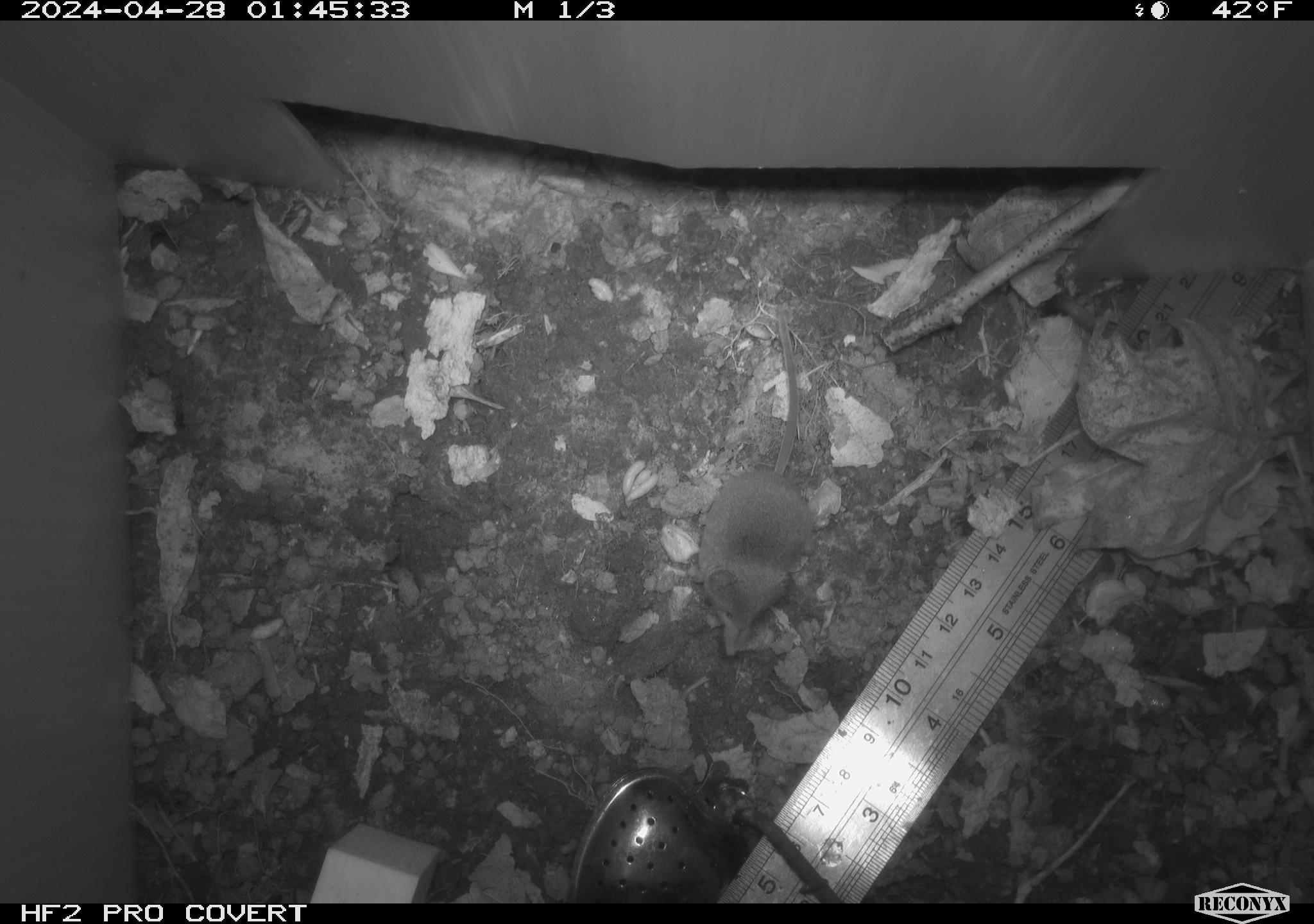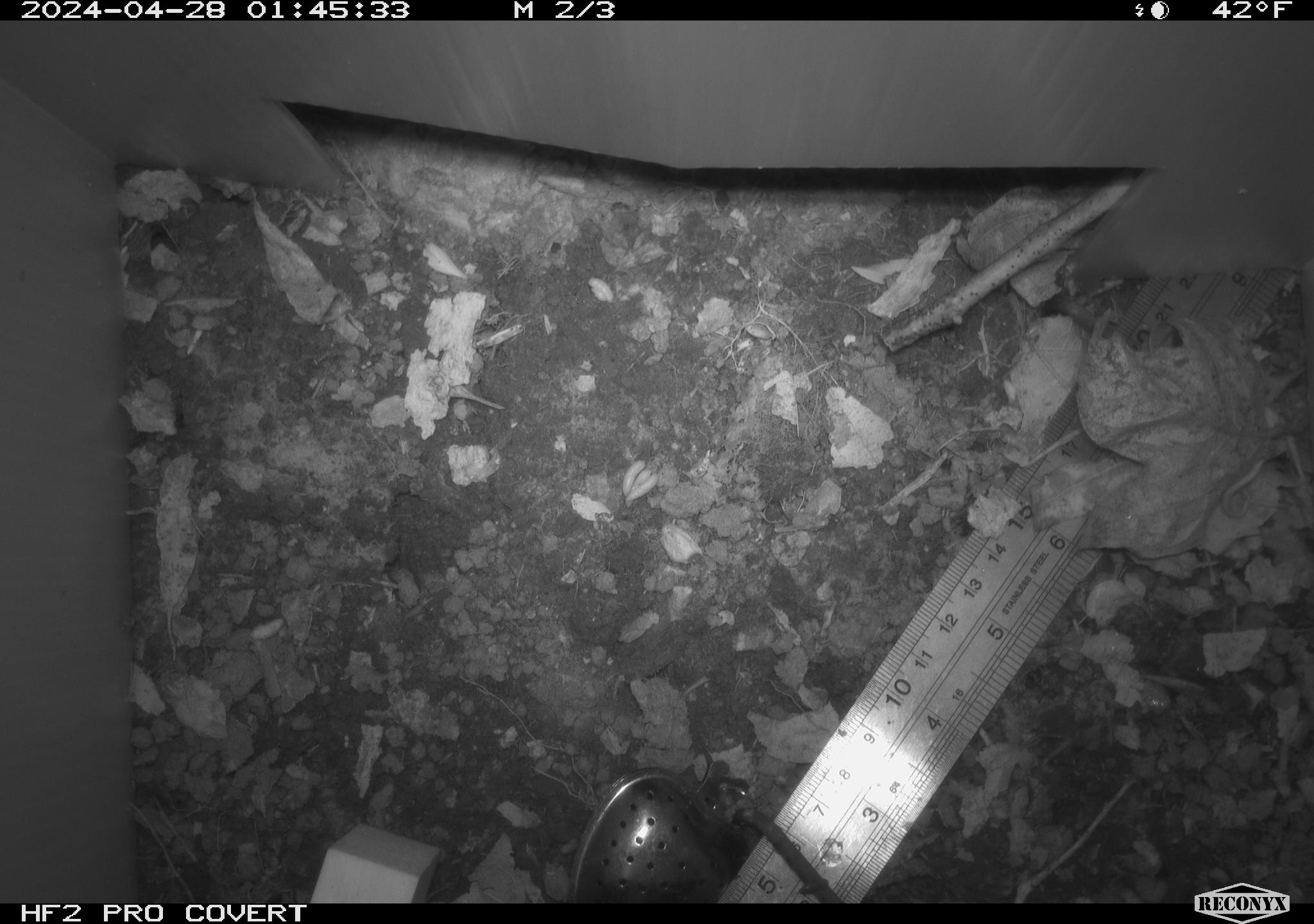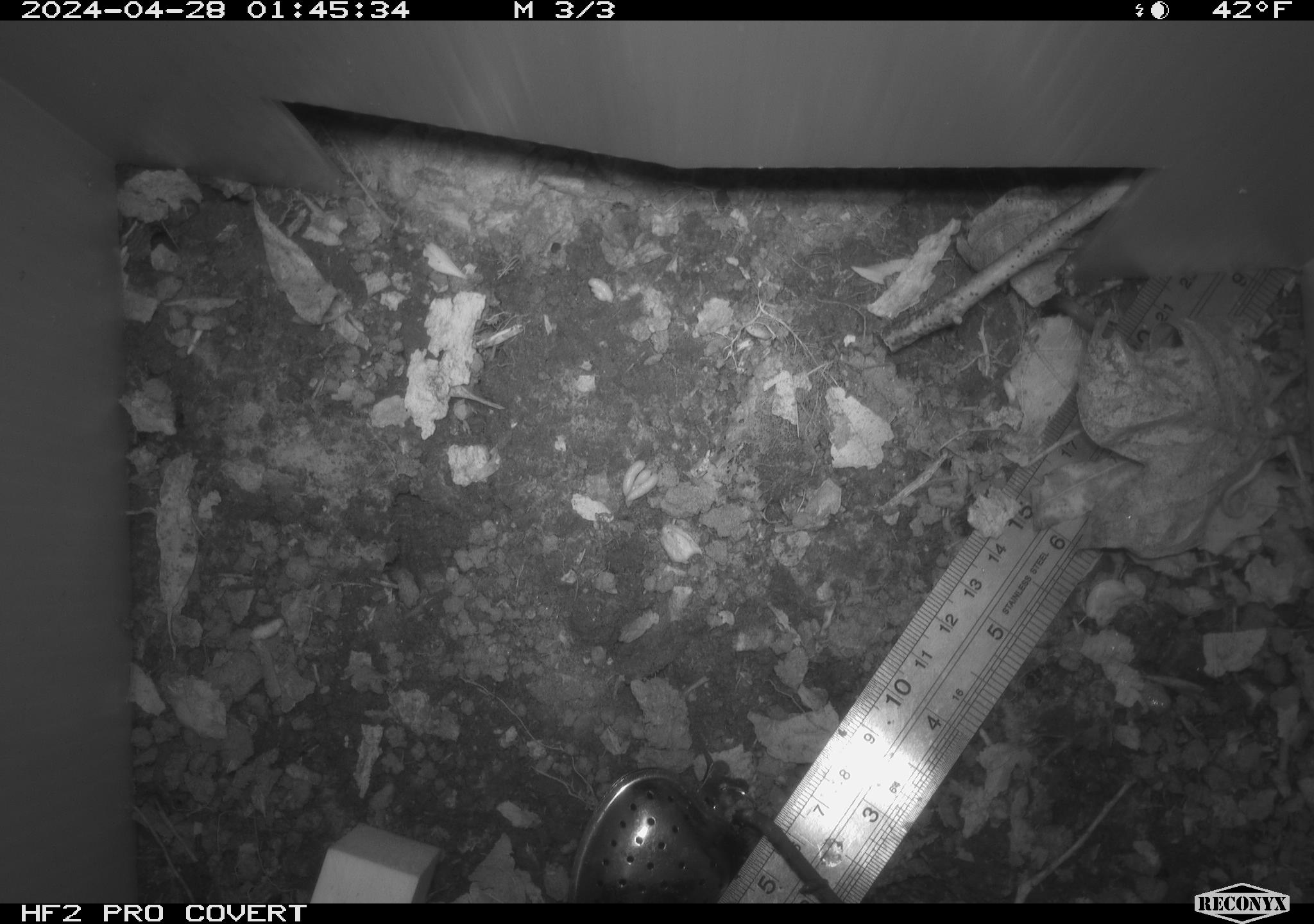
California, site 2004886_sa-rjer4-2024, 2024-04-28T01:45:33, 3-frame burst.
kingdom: Animalia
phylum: Chordata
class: Mammalia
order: Eulipotyphla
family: Soricidae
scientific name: Soricidae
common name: shrews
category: soricidae family